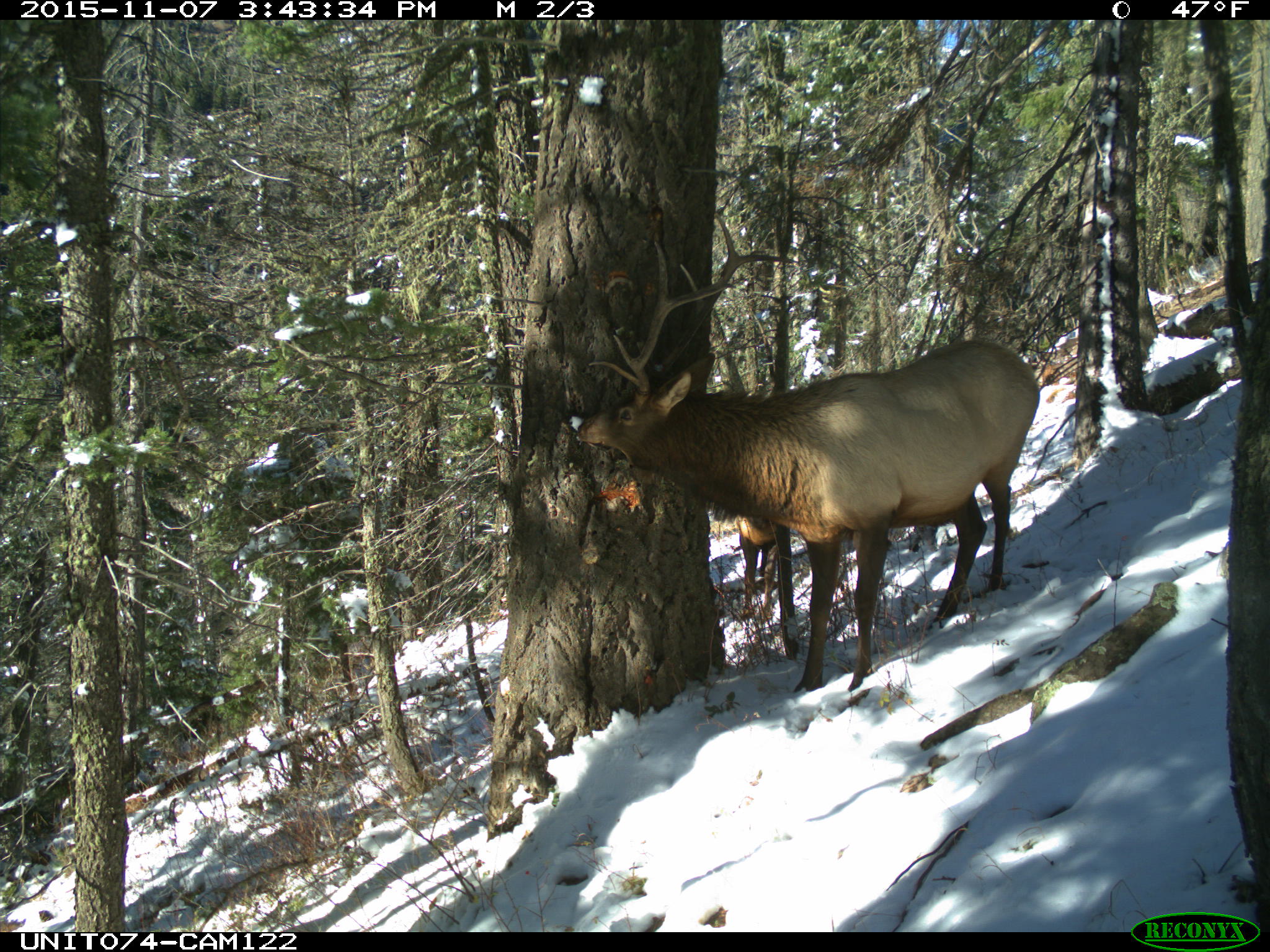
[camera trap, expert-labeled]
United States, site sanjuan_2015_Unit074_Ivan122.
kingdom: Animalia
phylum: Chordata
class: Mammalia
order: Artiodactyla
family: Cervidae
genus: Cervus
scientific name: Cervus elaphus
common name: red deer